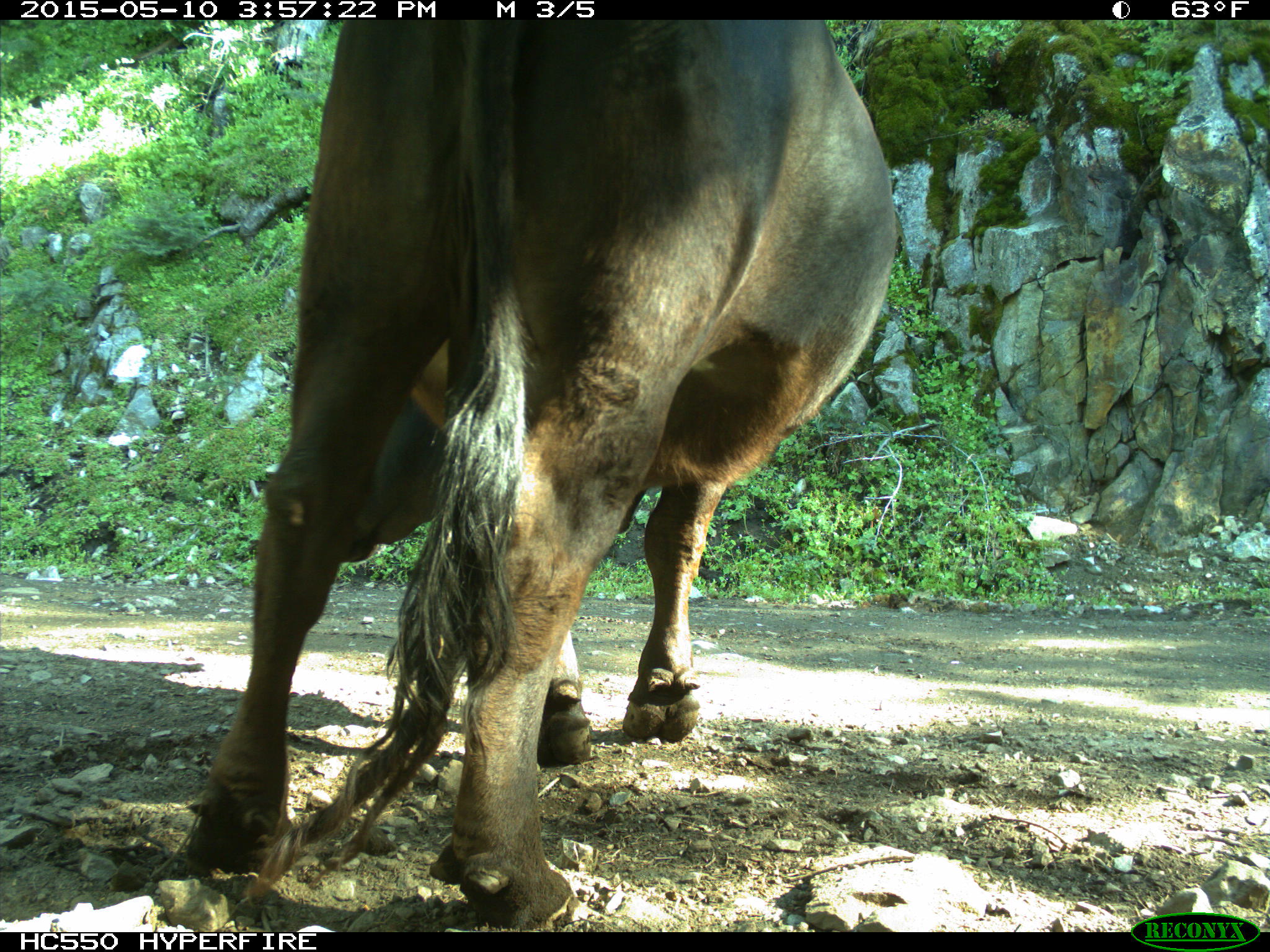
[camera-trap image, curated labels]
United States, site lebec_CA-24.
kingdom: Animalia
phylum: Chordata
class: Mammalia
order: Artiodactyla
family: Bovidae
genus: Bos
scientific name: Bos taurus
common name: domestic cow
Bos taurus (domestic cow).